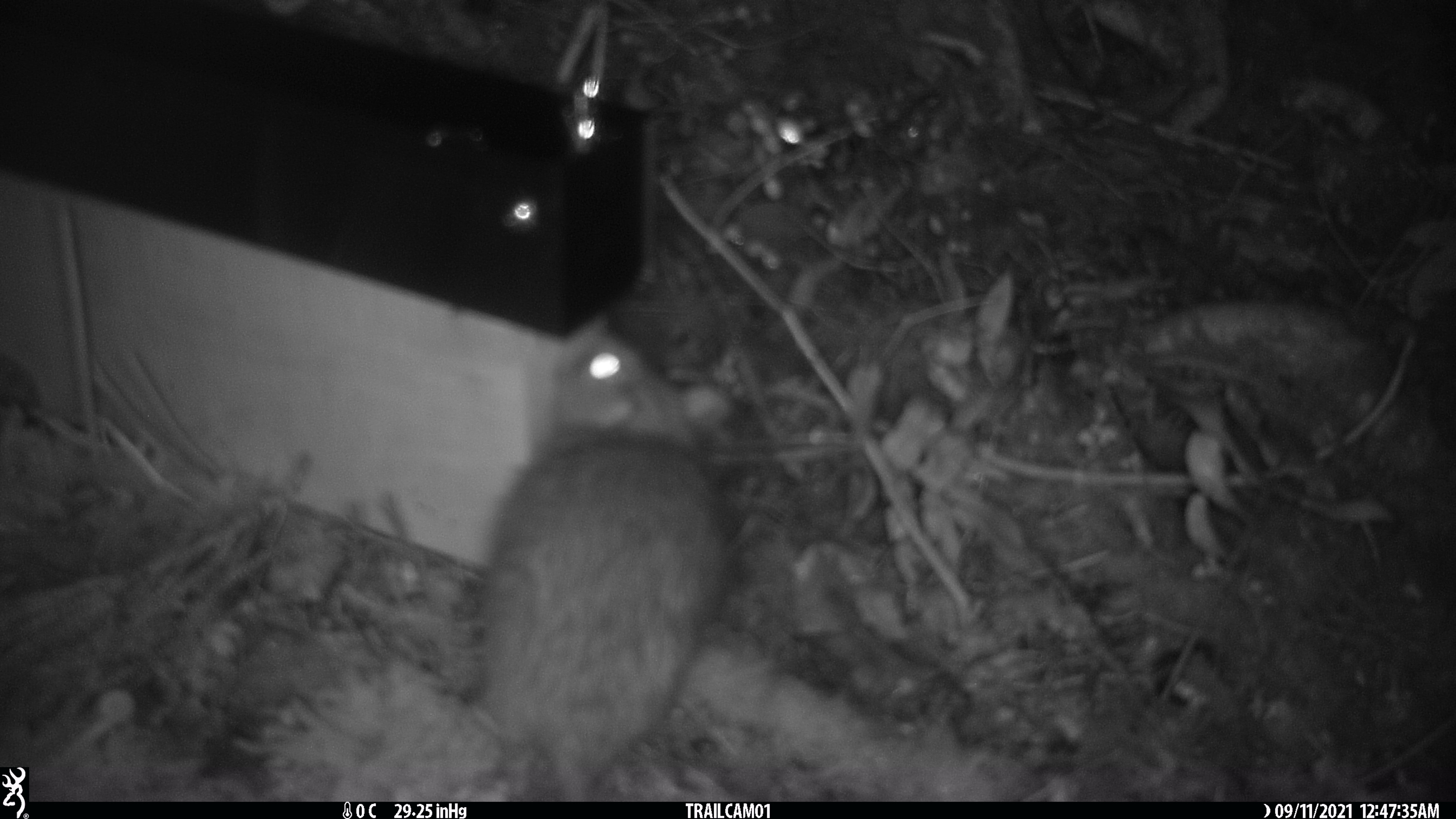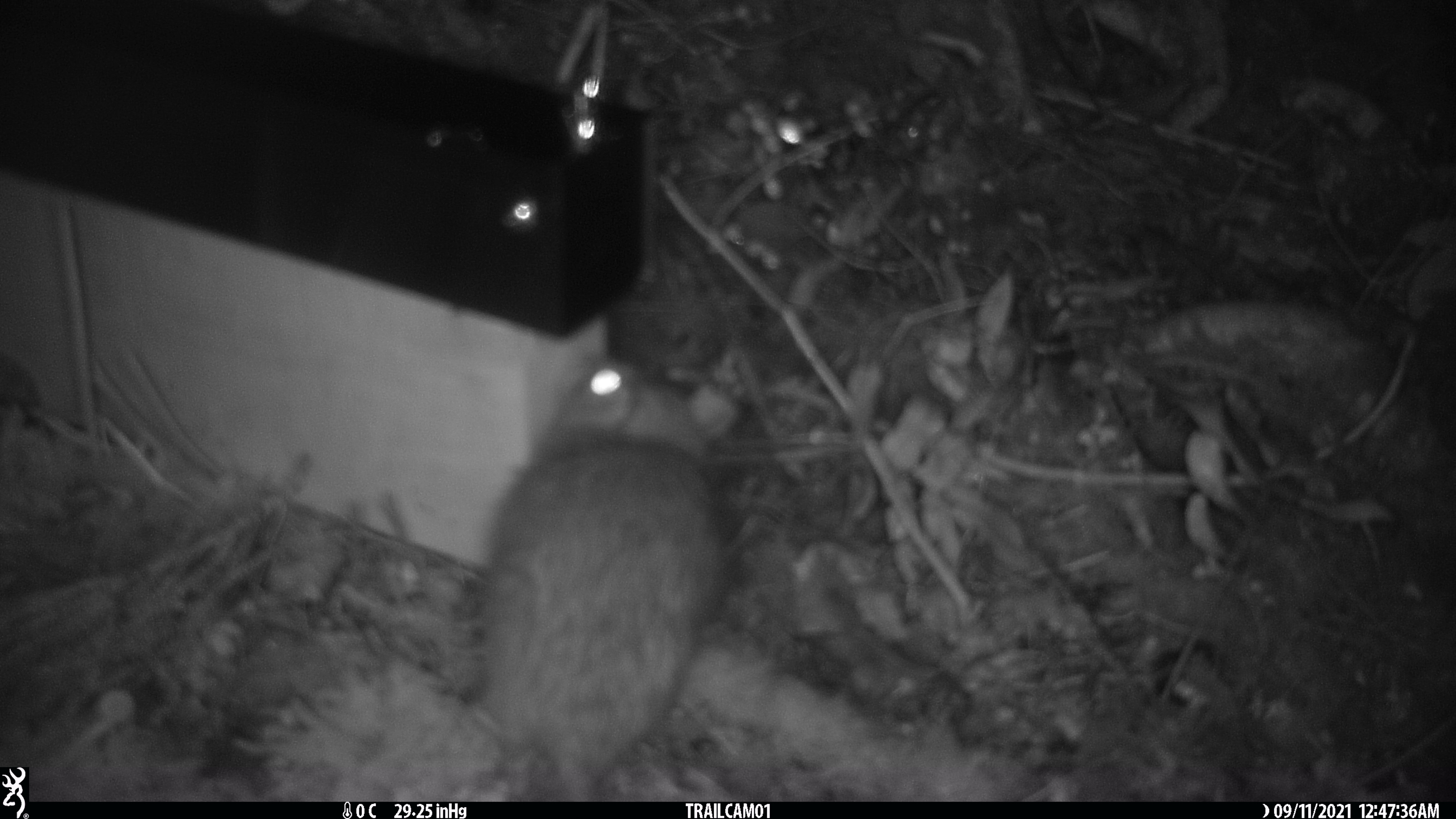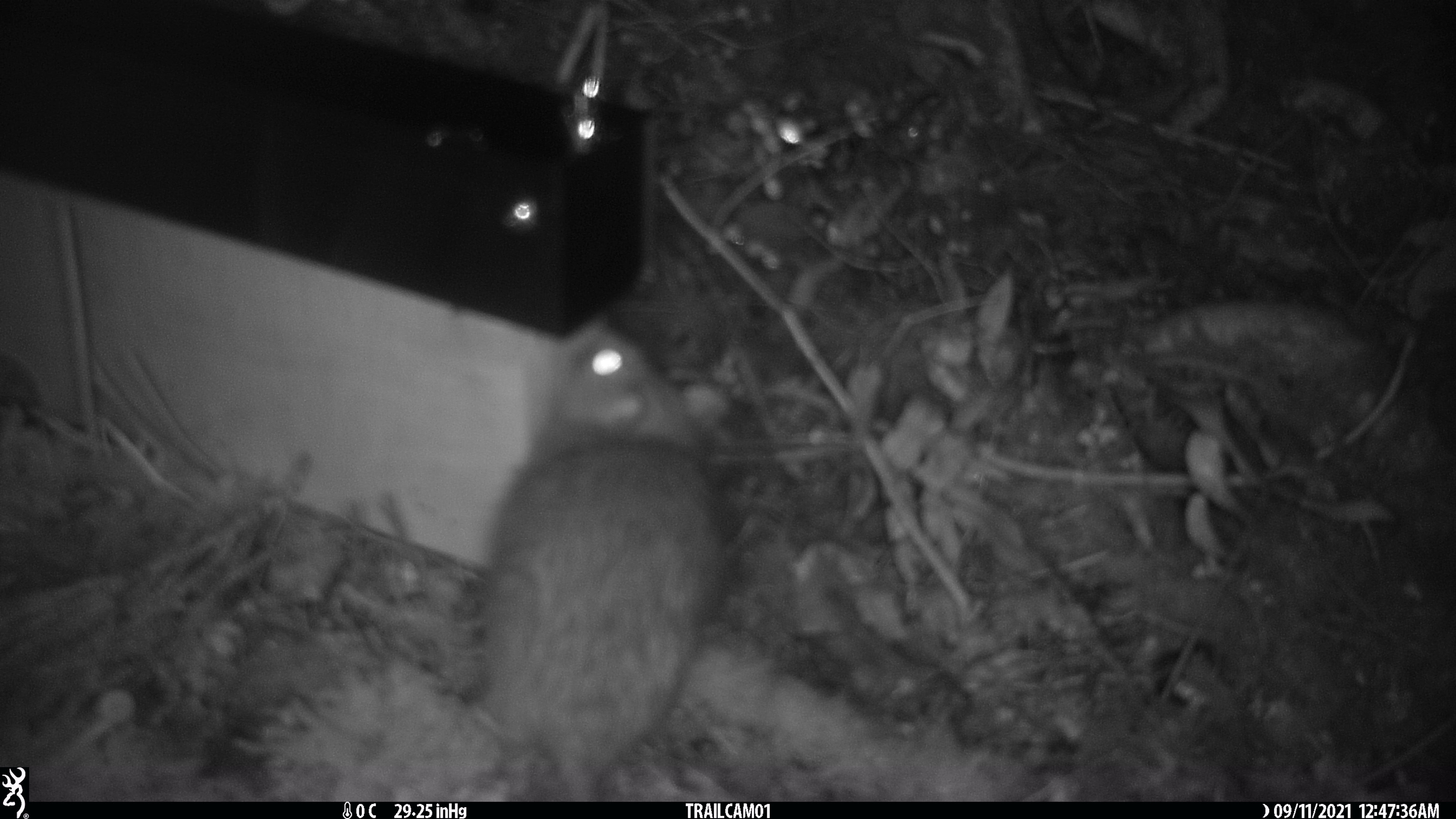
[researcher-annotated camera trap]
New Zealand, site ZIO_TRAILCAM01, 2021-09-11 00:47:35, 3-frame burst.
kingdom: Animalia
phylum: Chordata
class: Mammalia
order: Rodentia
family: Muridae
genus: Rattus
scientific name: Rattus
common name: rat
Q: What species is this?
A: Rat (Rattus).